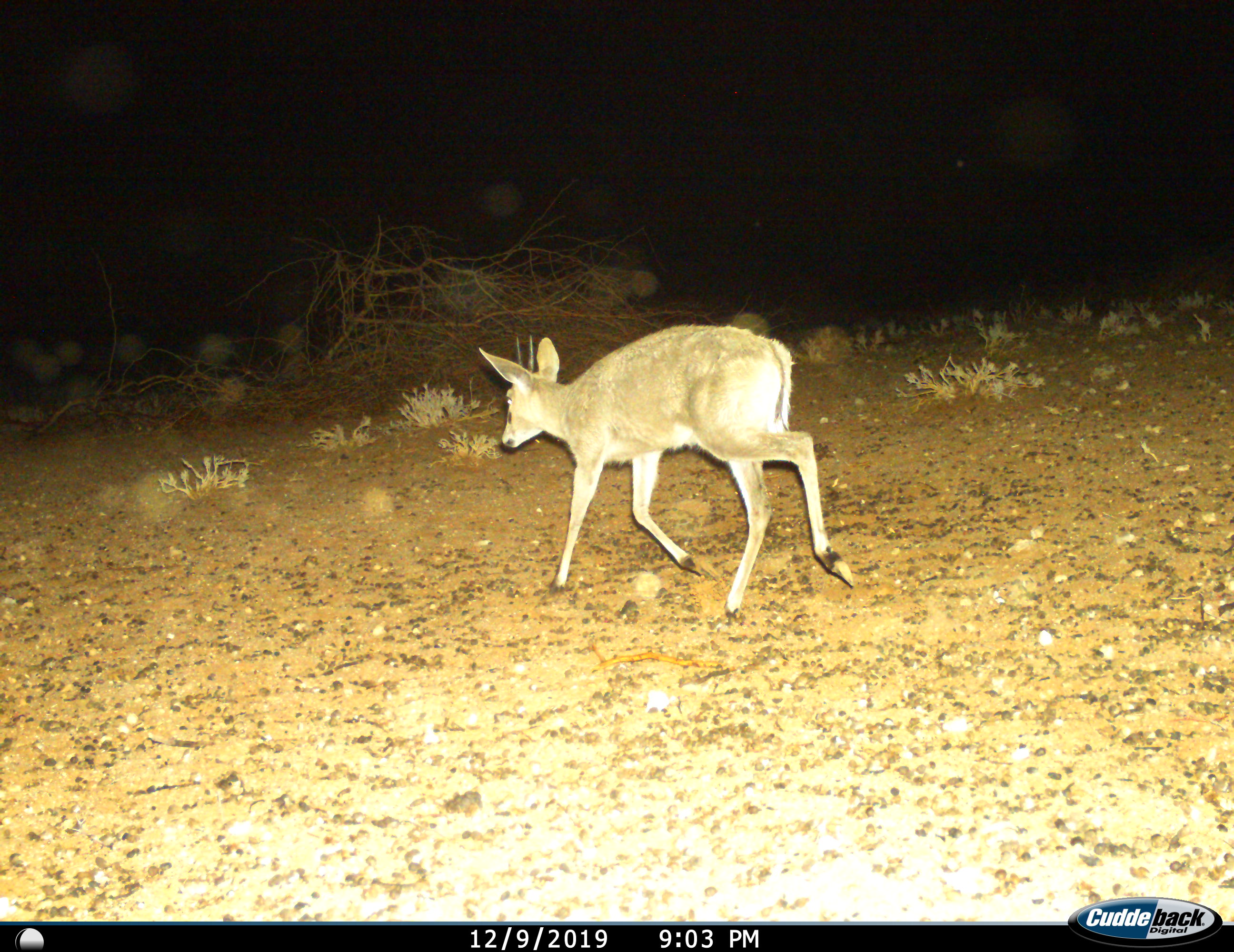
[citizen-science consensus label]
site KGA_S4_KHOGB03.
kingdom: Animalia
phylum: Chordata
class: Mammalia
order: Artiodactyla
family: Bovidae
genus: Sylvicapra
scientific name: Sylvicapra grimmia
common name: common duiker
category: duikercommongrey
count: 1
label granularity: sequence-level